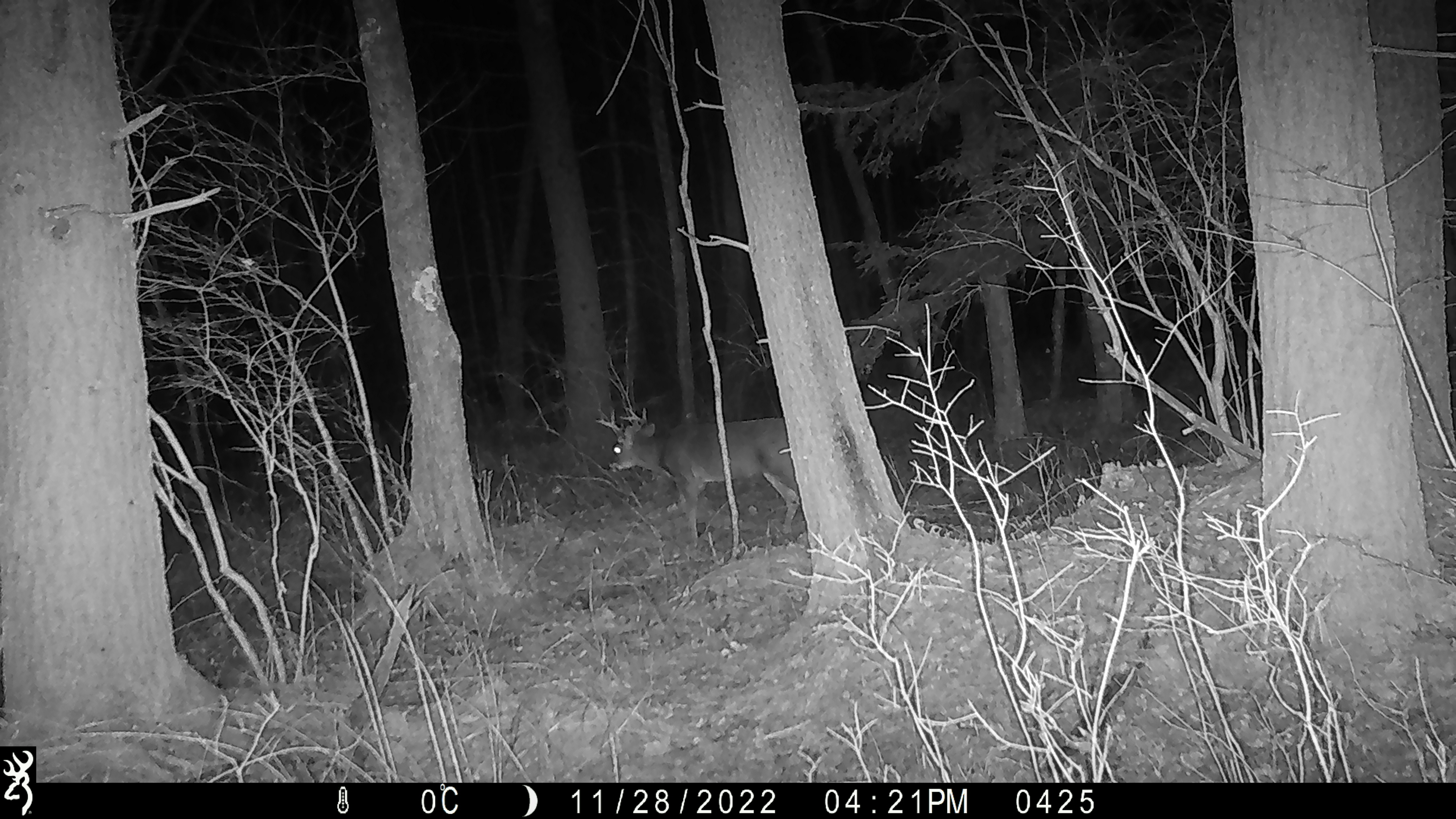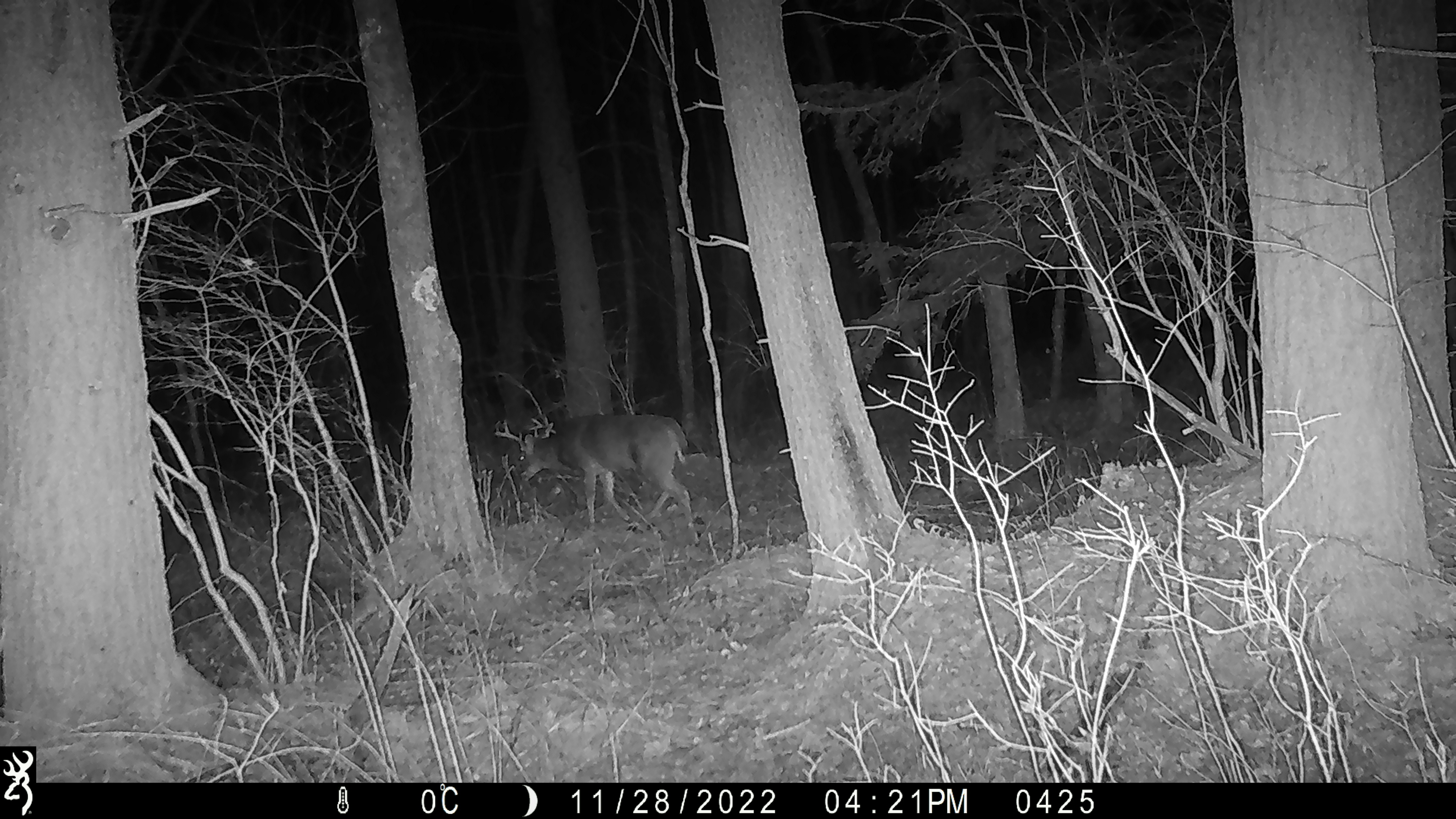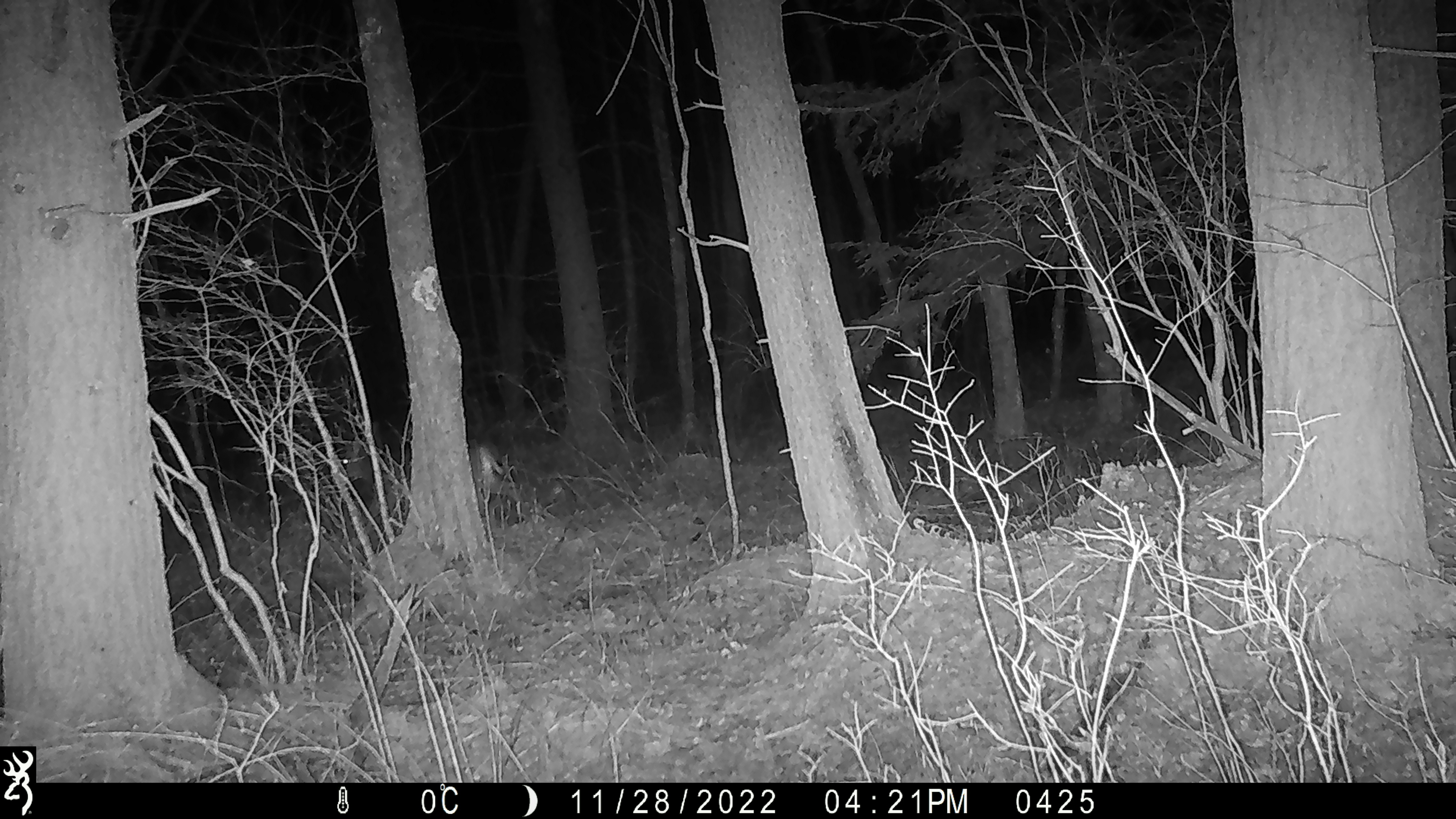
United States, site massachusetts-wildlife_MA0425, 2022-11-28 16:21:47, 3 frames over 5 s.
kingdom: Animalia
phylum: Chordata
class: Mammalia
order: Artiodactyla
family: Cervidae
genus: Odocoileus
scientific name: Odocoileus virginianus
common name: white-tailed deer